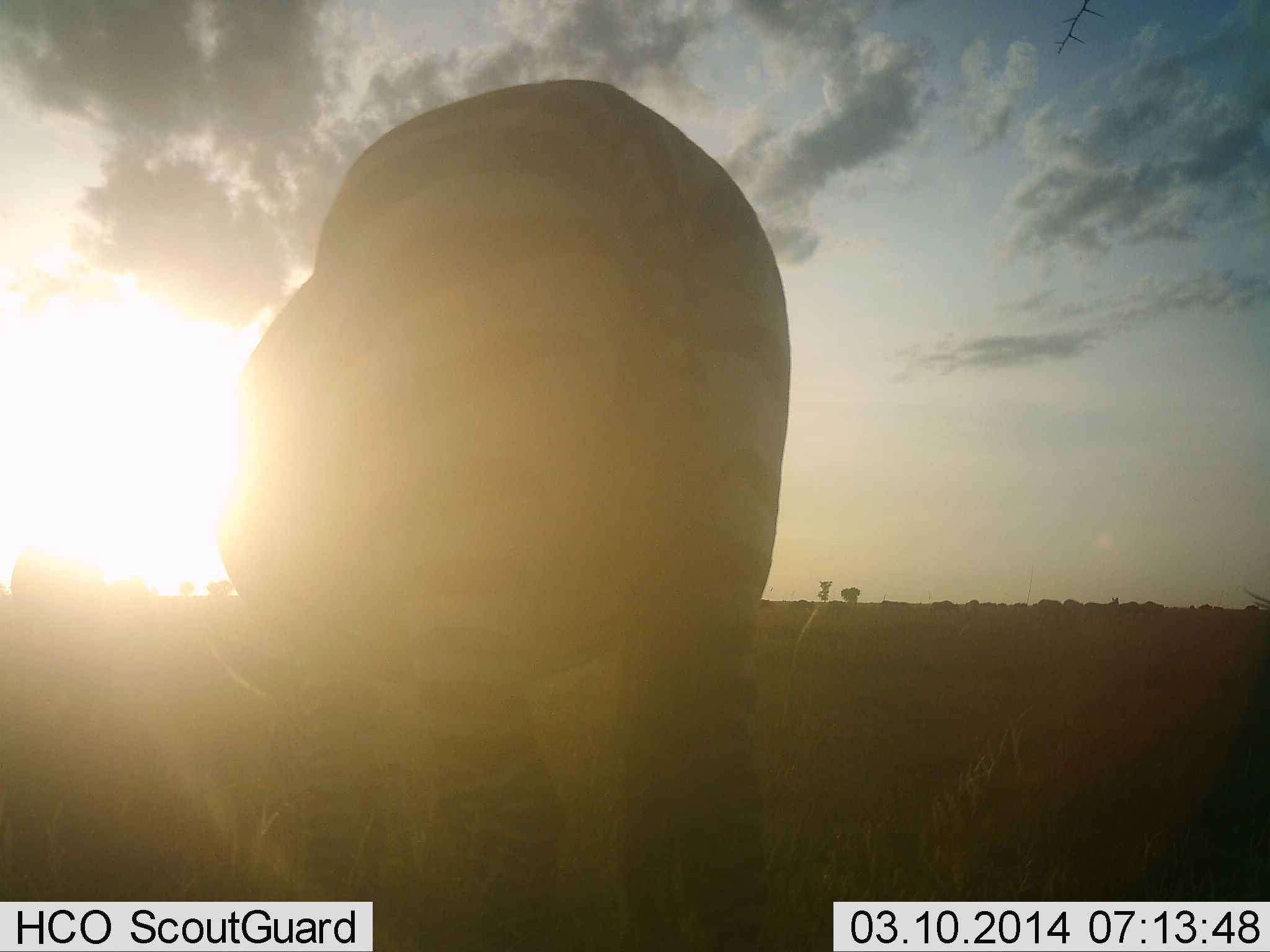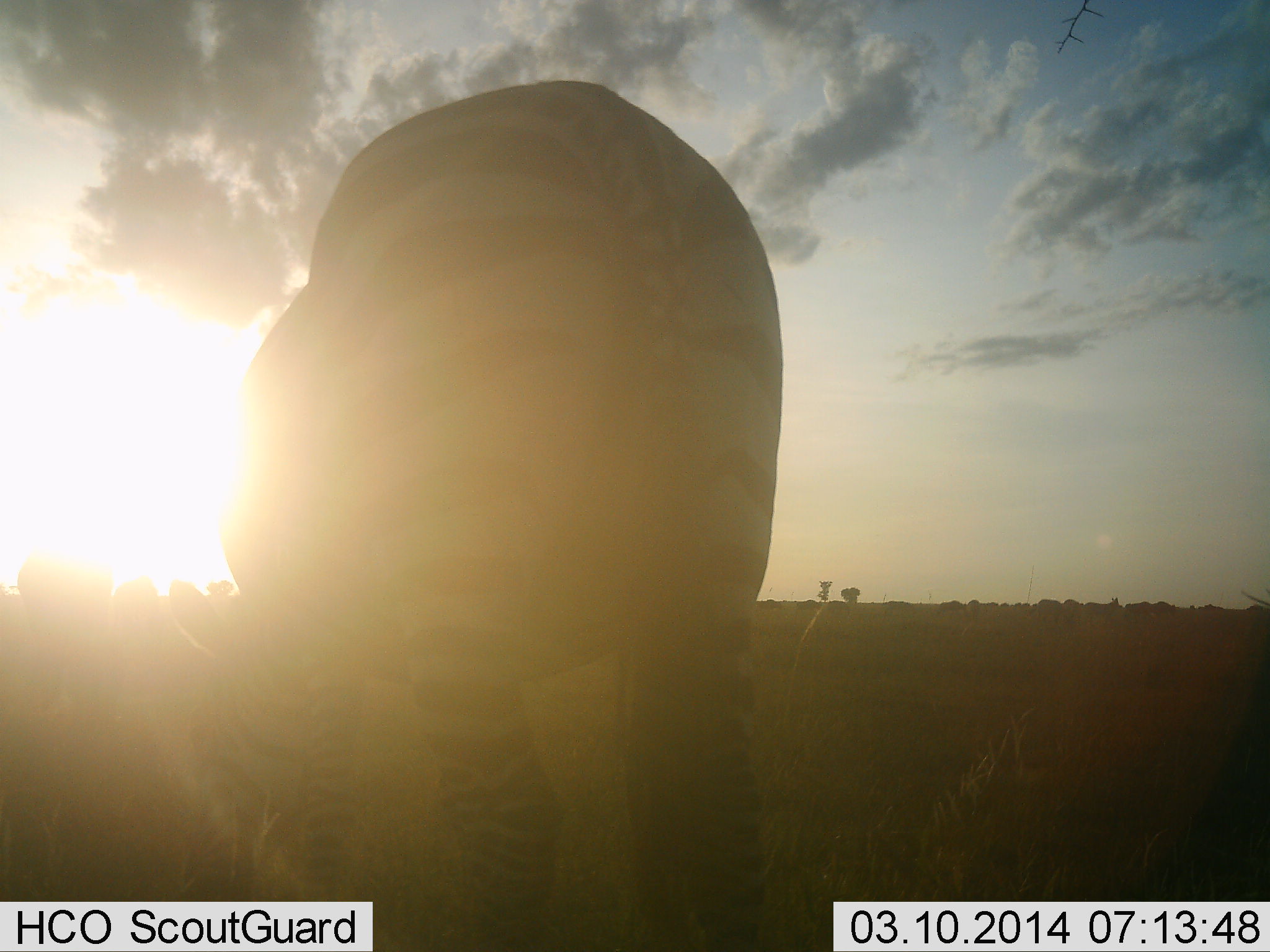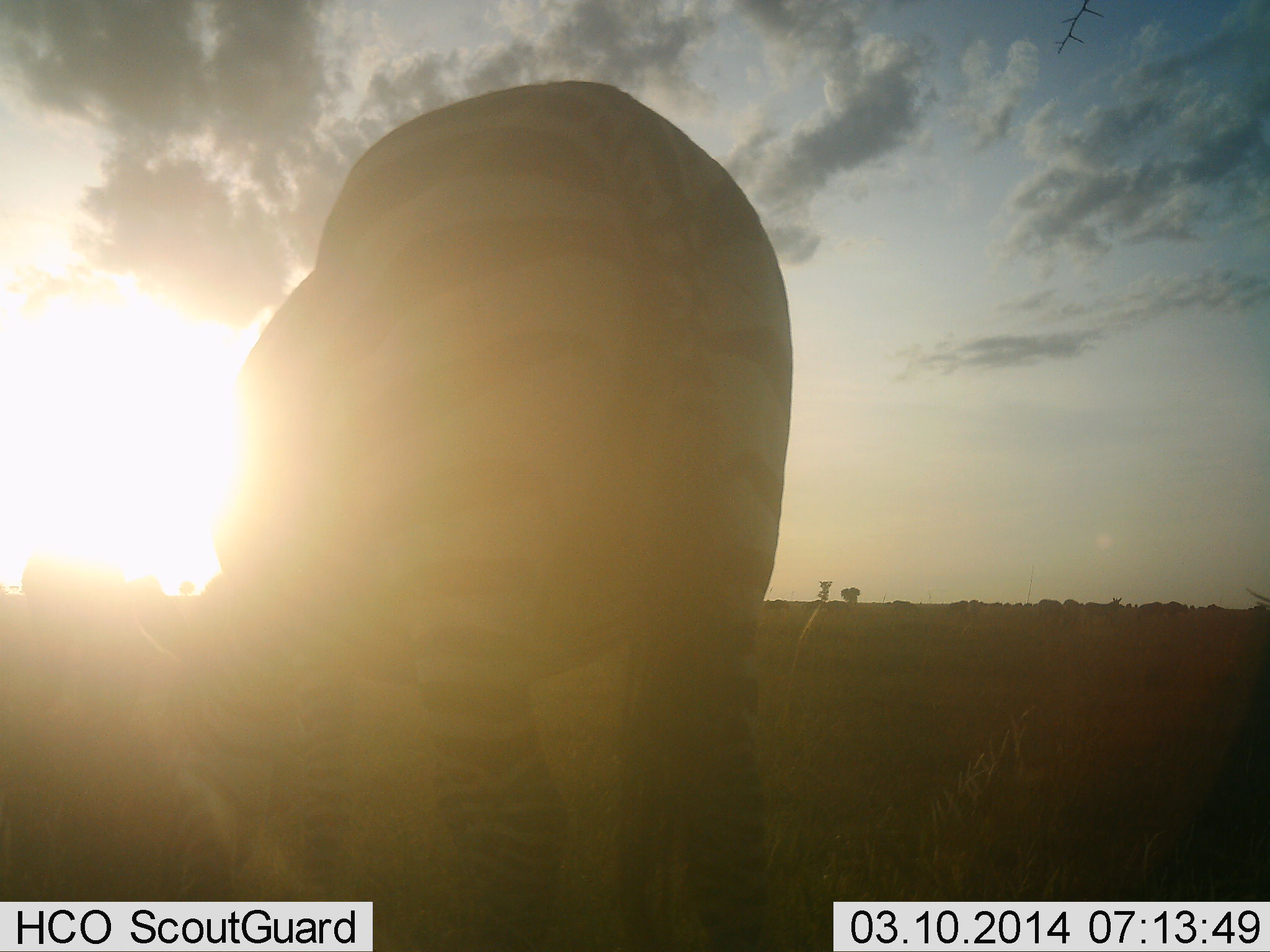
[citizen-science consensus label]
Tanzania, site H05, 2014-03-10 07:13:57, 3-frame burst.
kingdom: Animalia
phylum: Chordata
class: Mammalia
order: Perissodactyla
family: Equidae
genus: Equus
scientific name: Equus quagga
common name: plains zebra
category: zebra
Zebra (plains zebra) (Equus quagga), count 1. Behavior (volunteer vote fractions): standing 50%, resting 0%, moving 17%, interacting 0%. Young present (vote fraction): 0%. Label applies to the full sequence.